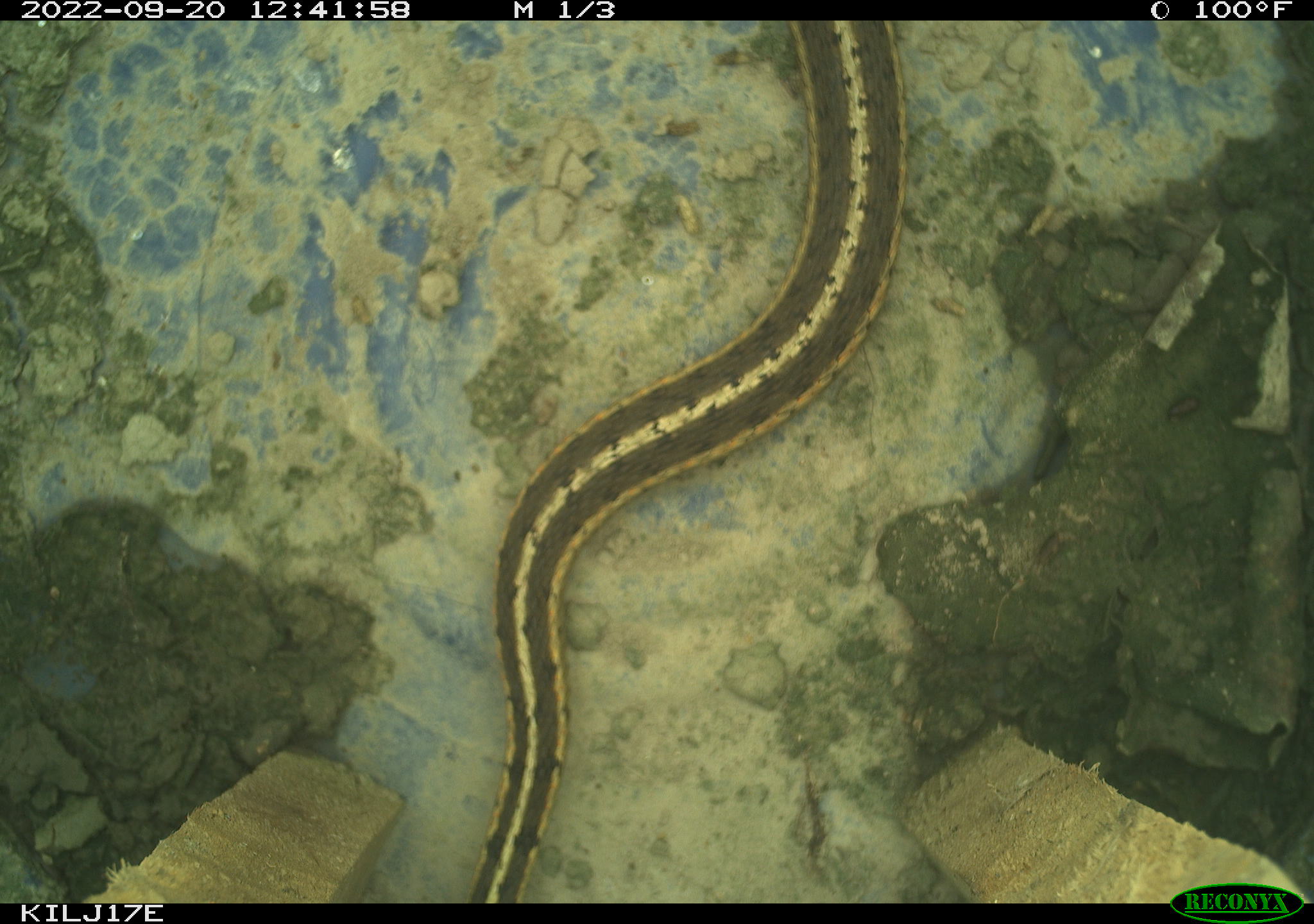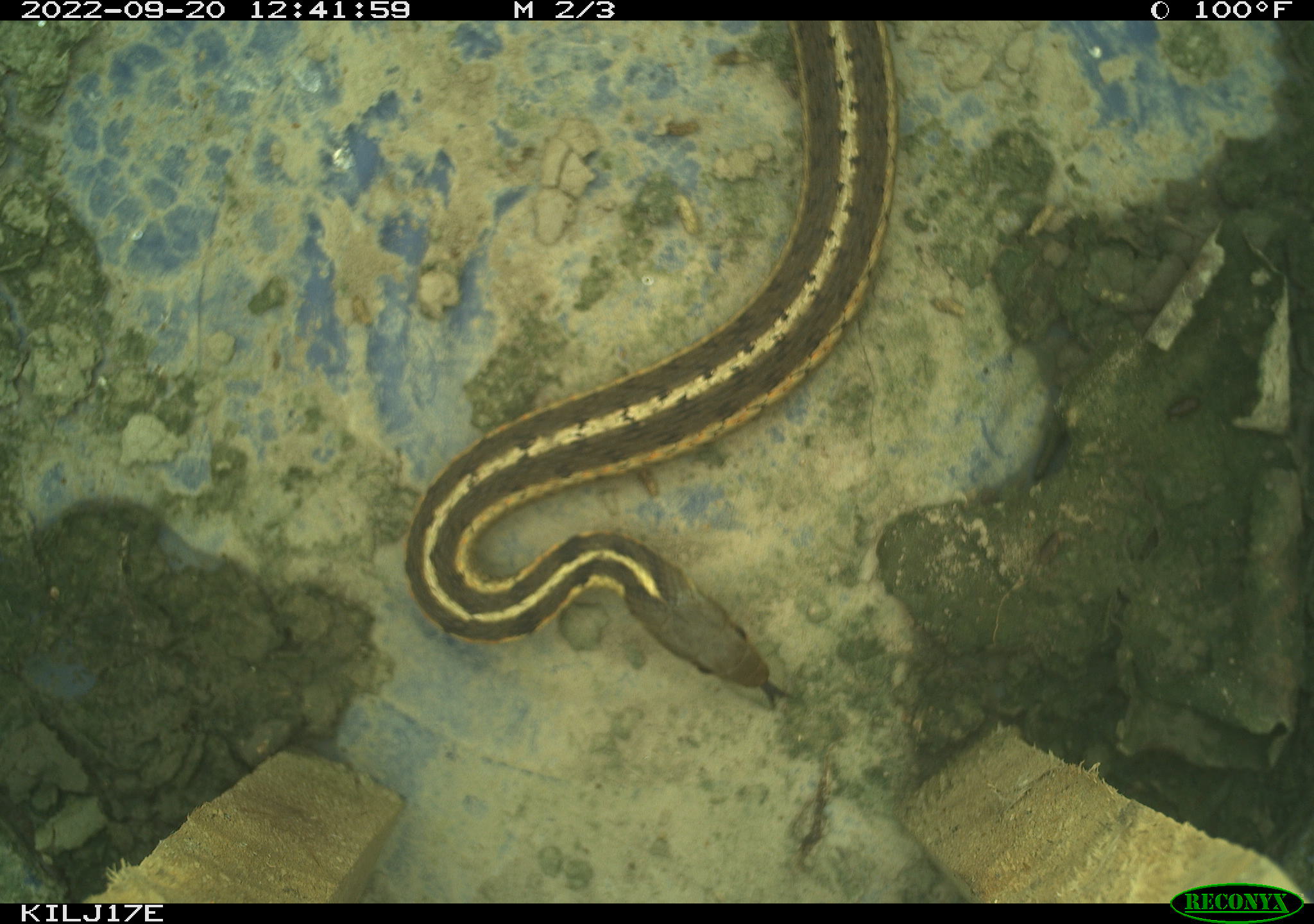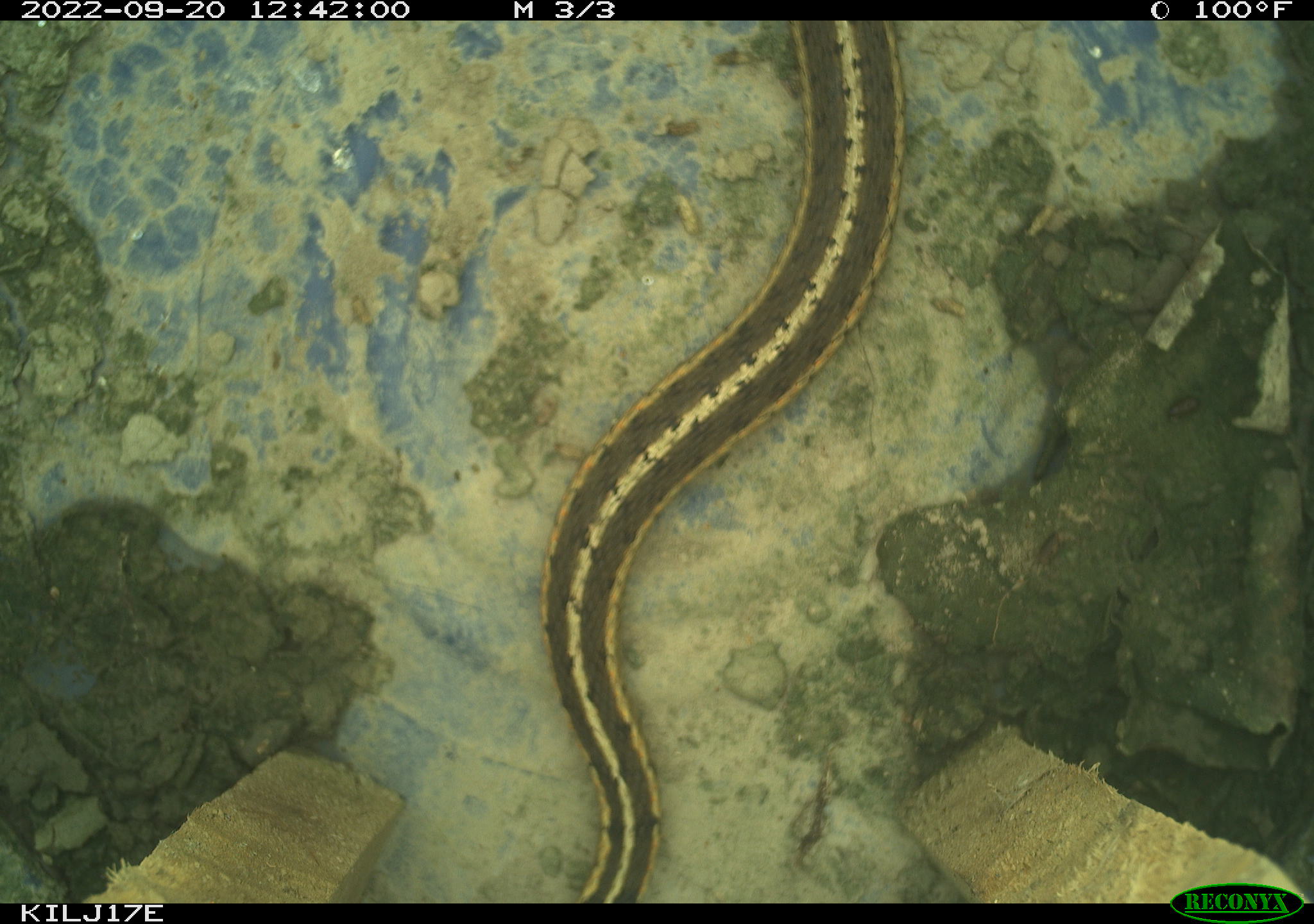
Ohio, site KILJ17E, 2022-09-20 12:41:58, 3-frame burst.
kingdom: Animalia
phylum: Chordata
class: Reptilia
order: Squamata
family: Colubridae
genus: Thamnophis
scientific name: Thamnophis sirtalis sirtalis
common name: eastern gartersnake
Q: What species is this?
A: Eastern gartersnake (Thamnophis sirtalis sirtalis).